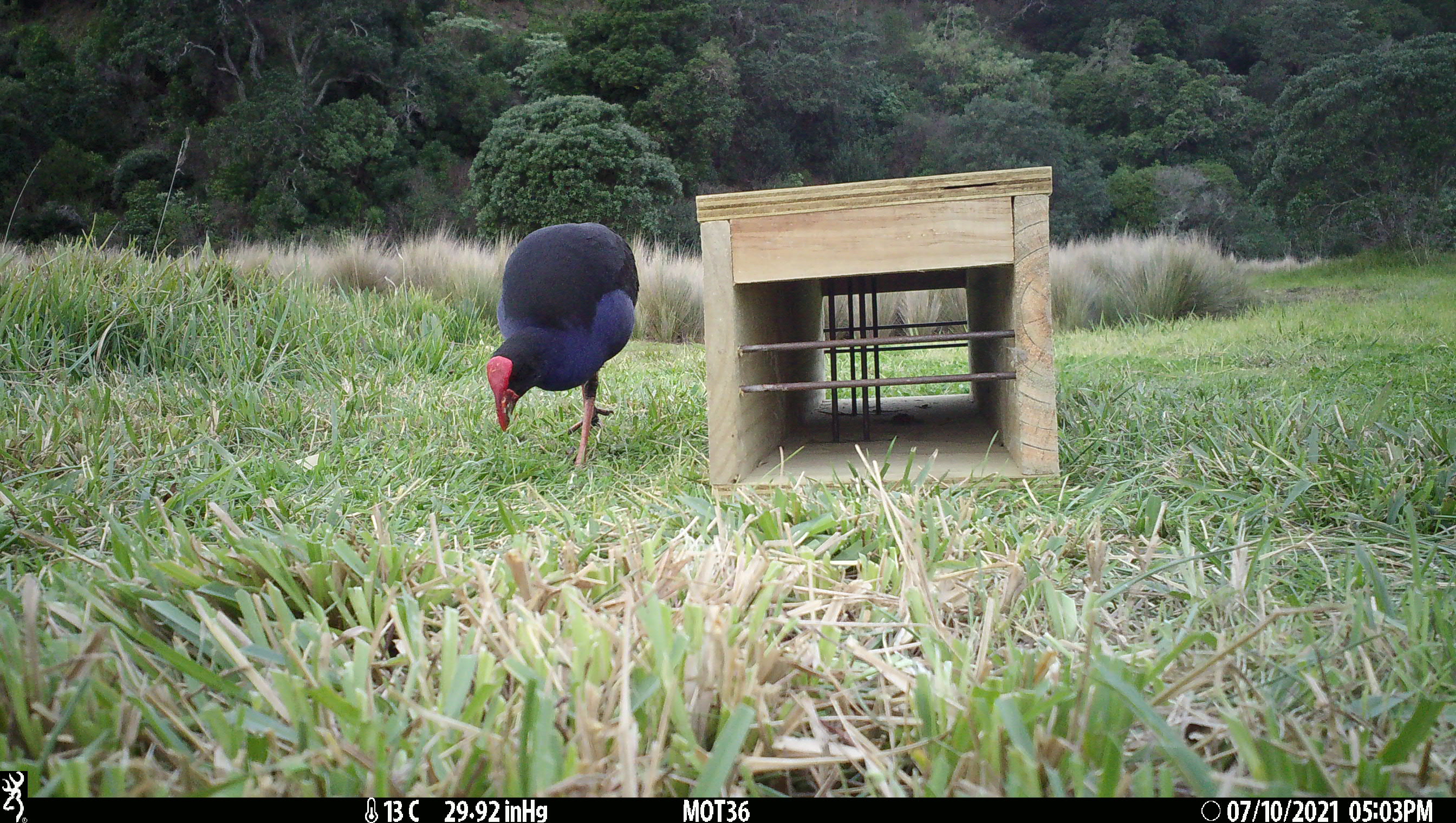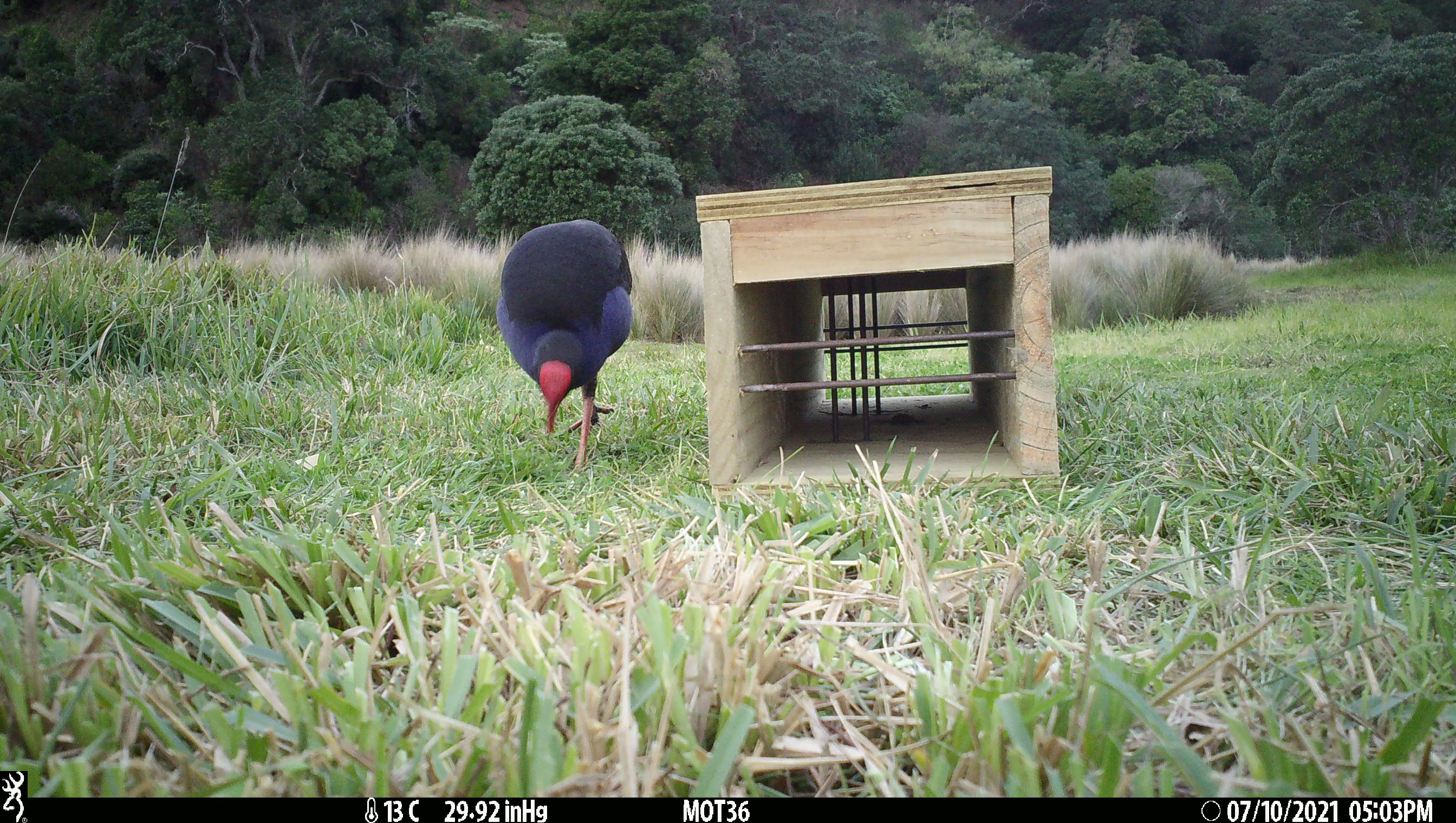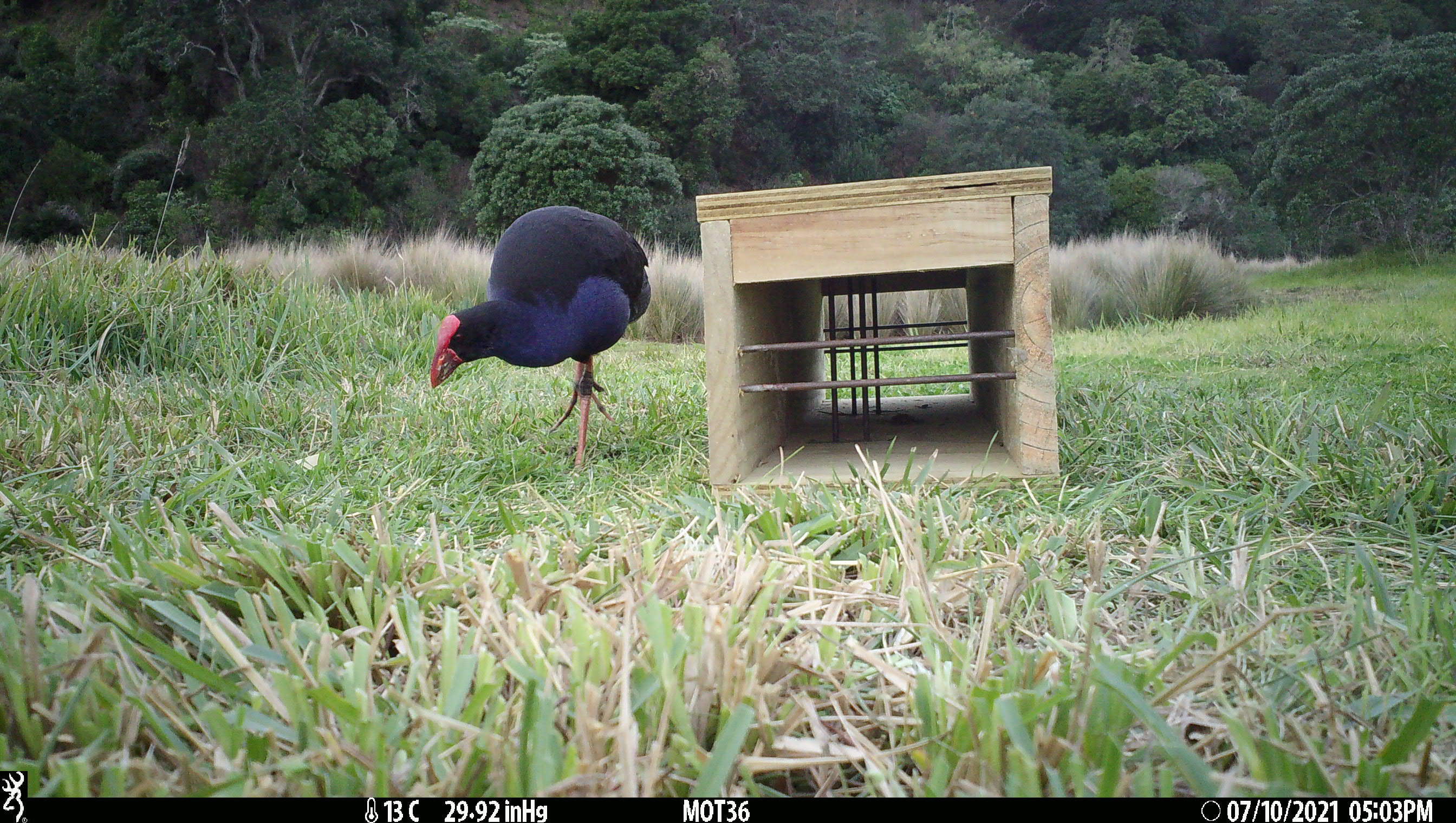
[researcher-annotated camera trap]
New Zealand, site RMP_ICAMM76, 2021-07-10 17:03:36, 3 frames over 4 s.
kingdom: Animalia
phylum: Chordata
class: Aves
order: Gruiformes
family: Rallidae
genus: Porphyrio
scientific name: Porphyrio melanotus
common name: australasian swamphen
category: pukeko